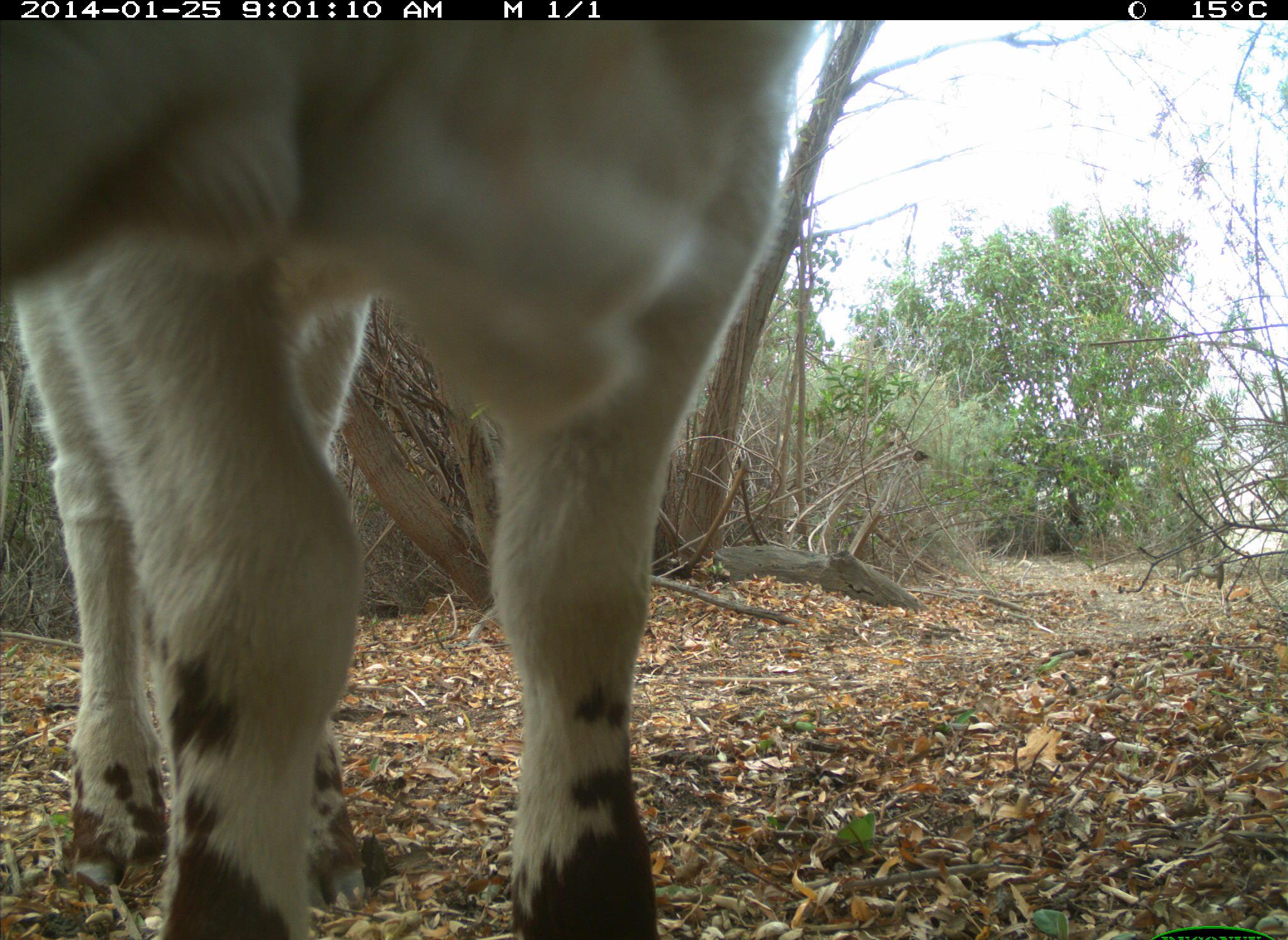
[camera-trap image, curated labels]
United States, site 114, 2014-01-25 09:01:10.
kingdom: Animalia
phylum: Chordata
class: Mammalia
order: Artiodactyla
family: Bovidae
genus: Bos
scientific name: Bos taurus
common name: cow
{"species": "cow (Bos taurus)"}